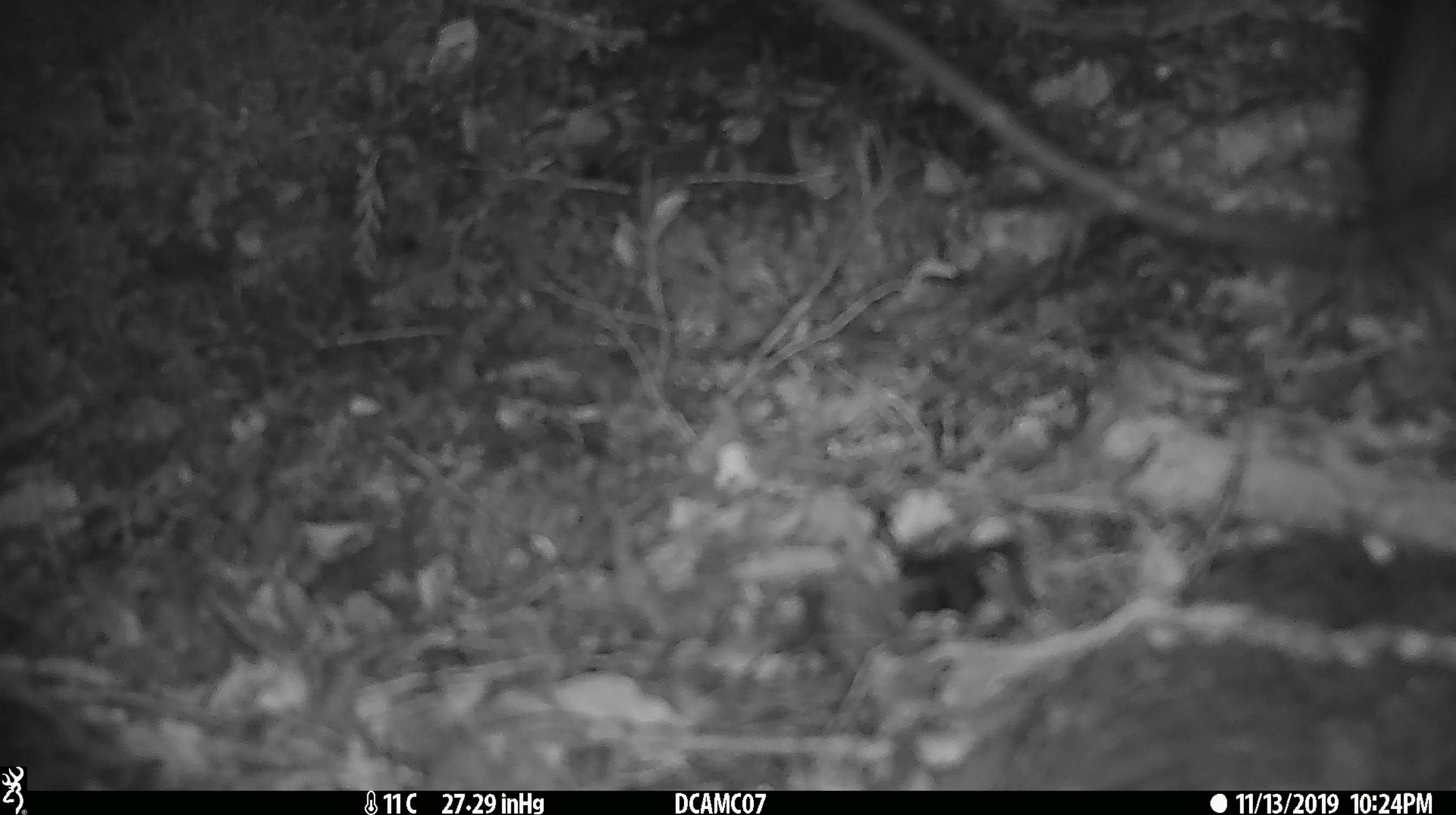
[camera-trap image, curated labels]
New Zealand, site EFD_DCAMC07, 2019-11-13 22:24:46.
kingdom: Animalia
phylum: Chordata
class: Mammalia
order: Rodentia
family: Muridae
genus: Rattus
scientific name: Rattus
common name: rat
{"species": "rat (Rattus)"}